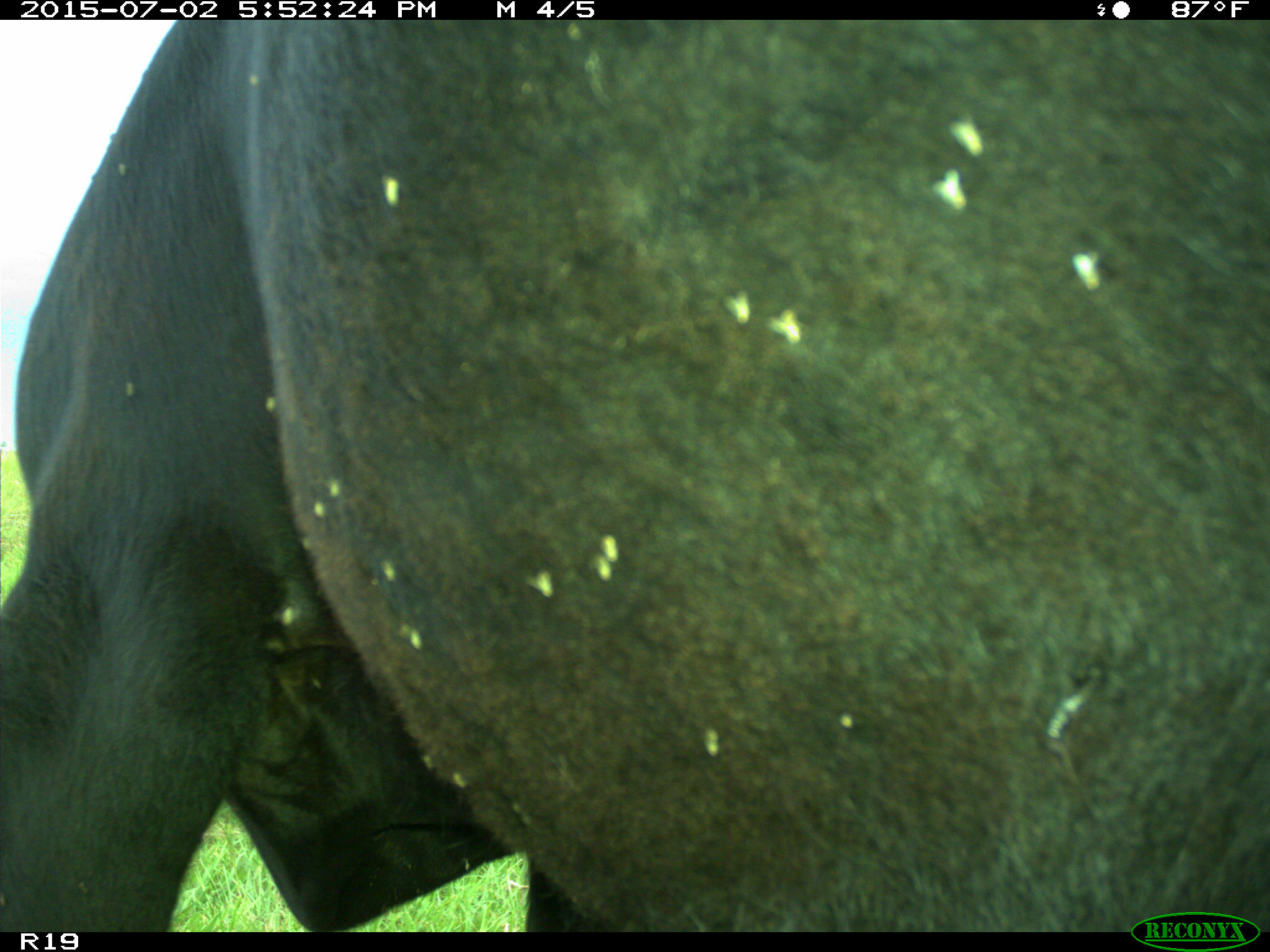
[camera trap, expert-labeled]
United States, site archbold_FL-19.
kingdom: Animalia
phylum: Chordata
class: Mammalia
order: Artiodactyla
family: Bovidae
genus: Bos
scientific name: Bos taurus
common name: domestic cow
Bos taurus (domestic cow).